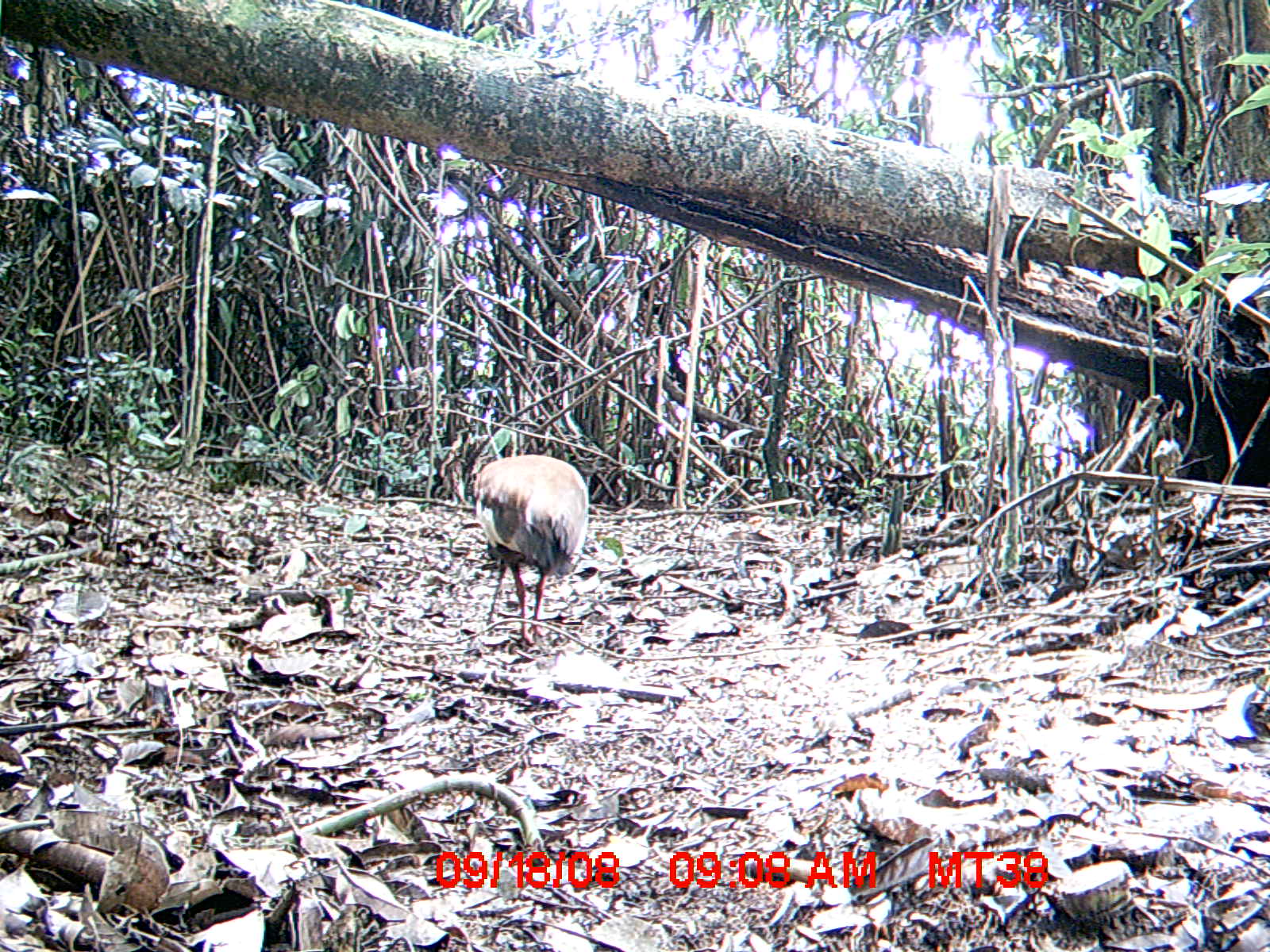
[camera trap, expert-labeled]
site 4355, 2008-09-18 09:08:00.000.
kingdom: Animalia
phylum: Chordata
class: Aves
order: Cuculiformes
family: Cuculidae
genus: Coua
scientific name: Coua serriana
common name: red-breasted coua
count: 2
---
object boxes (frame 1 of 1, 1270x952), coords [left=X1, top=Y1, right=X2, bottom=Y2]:
coua serriana: [left=470, top=422, right=590, bottom=645]